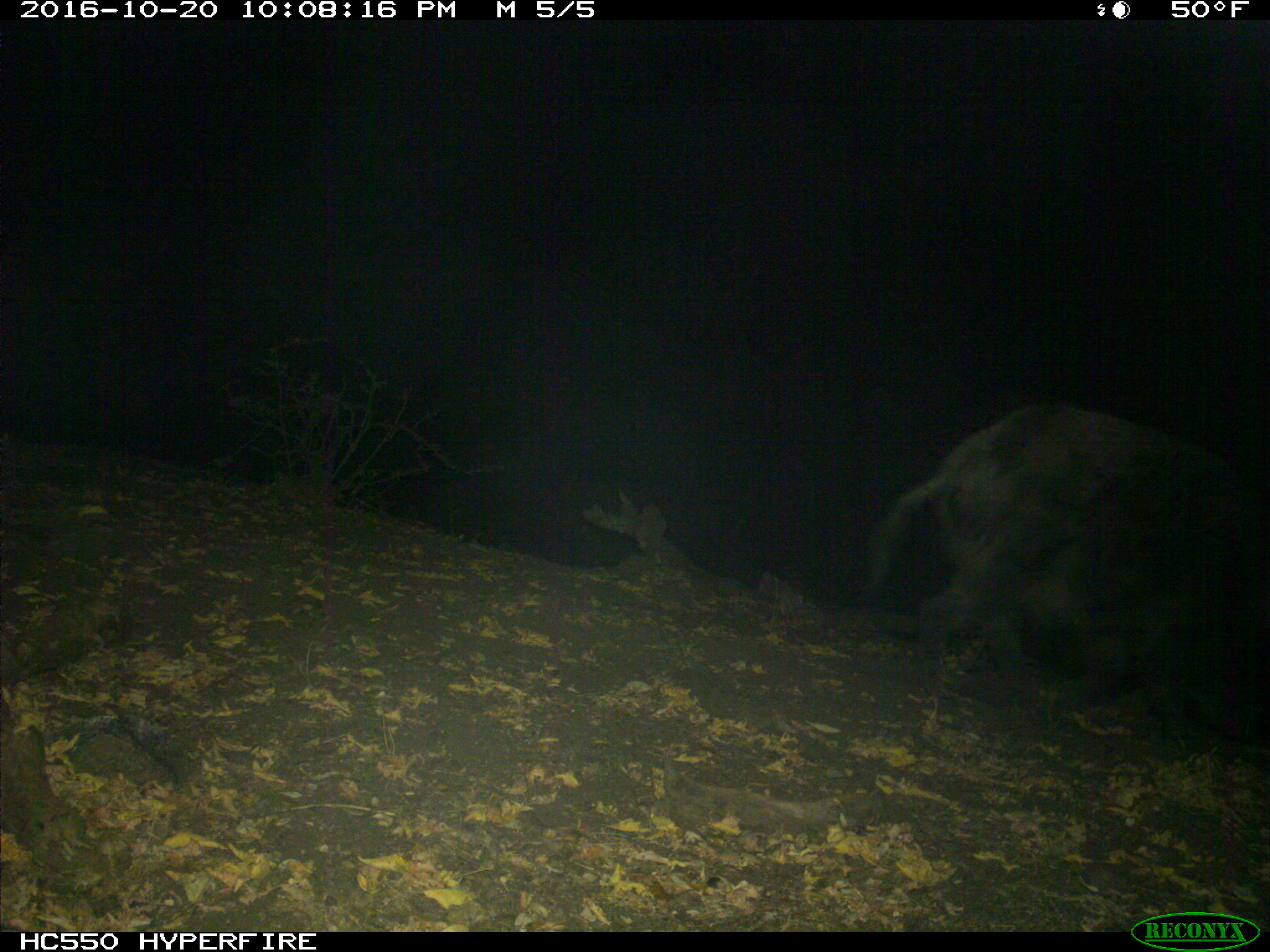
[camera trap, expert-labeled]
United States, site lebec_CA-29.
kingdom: Animalia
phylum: Chordata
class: Mammalia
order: Artiodactyla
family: Suidae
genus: Sus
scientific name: Sus scrofa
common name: wild boar